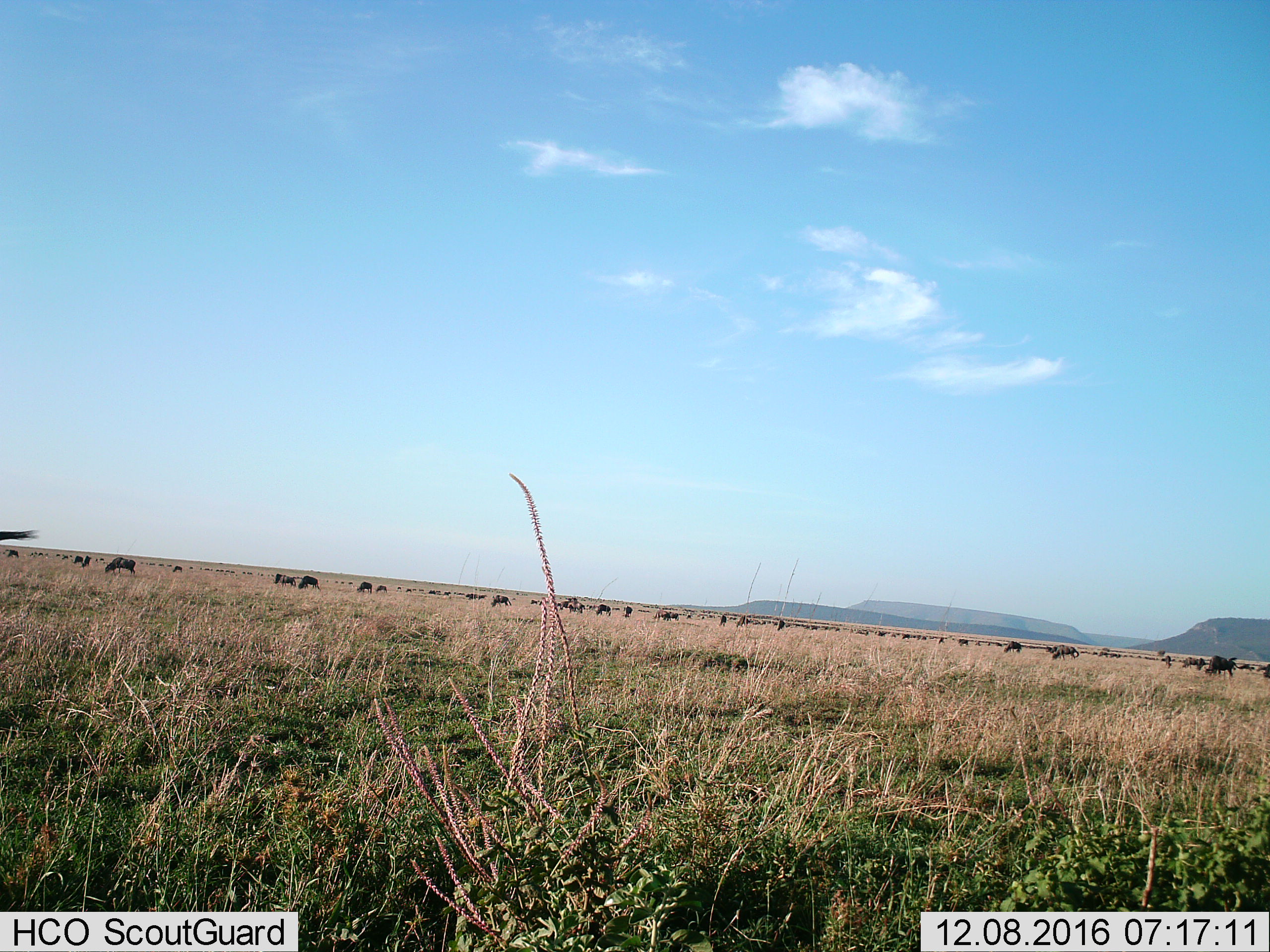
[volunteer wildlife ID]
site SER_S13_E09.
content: unidentified animal